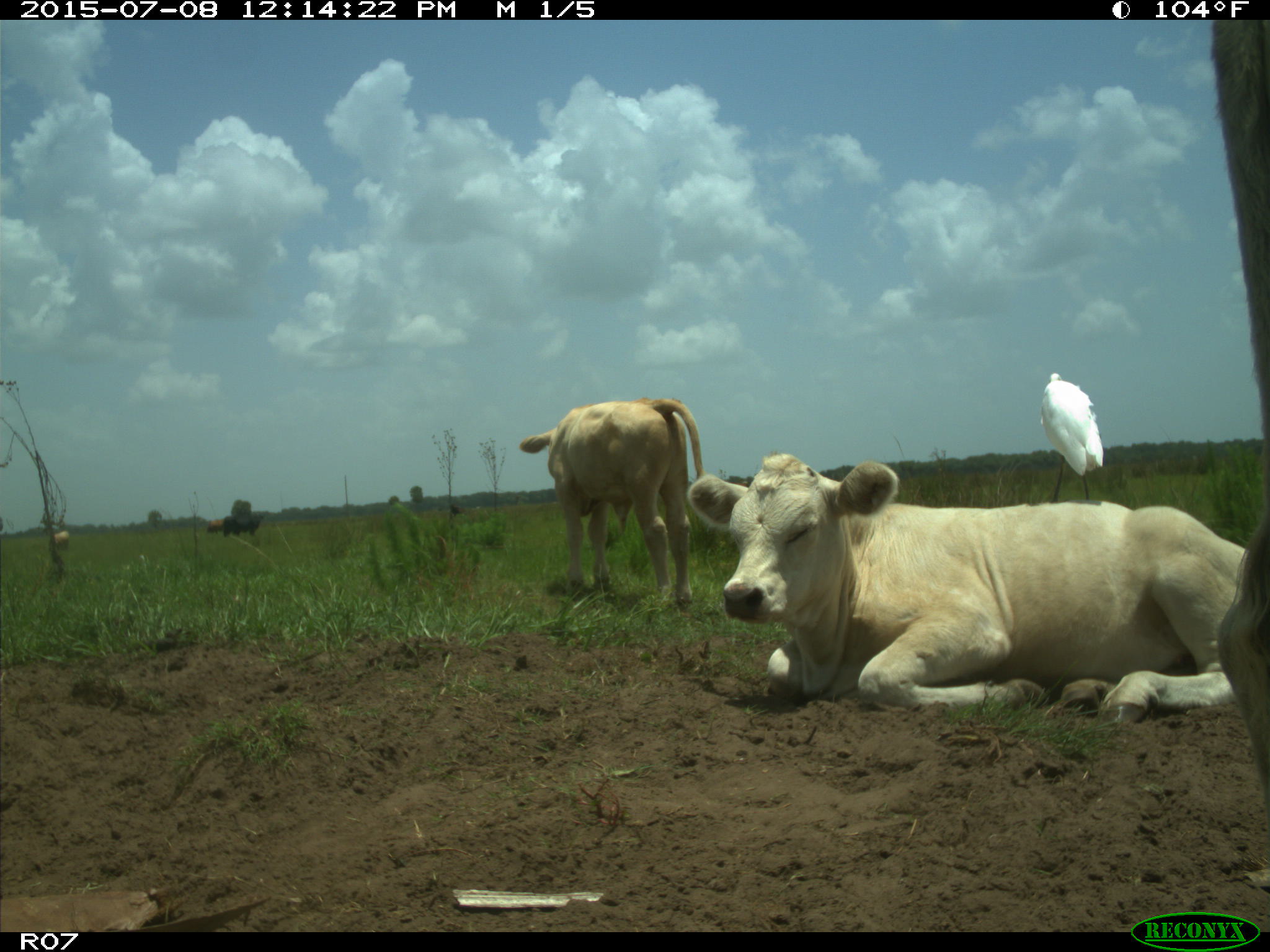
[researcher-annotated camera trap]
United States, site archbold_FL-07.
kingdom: Animalia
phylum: Chordata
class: Mammalia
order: Artiodactyla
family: Bovidae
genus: Bos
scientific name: Bos taurus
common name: domestic cow